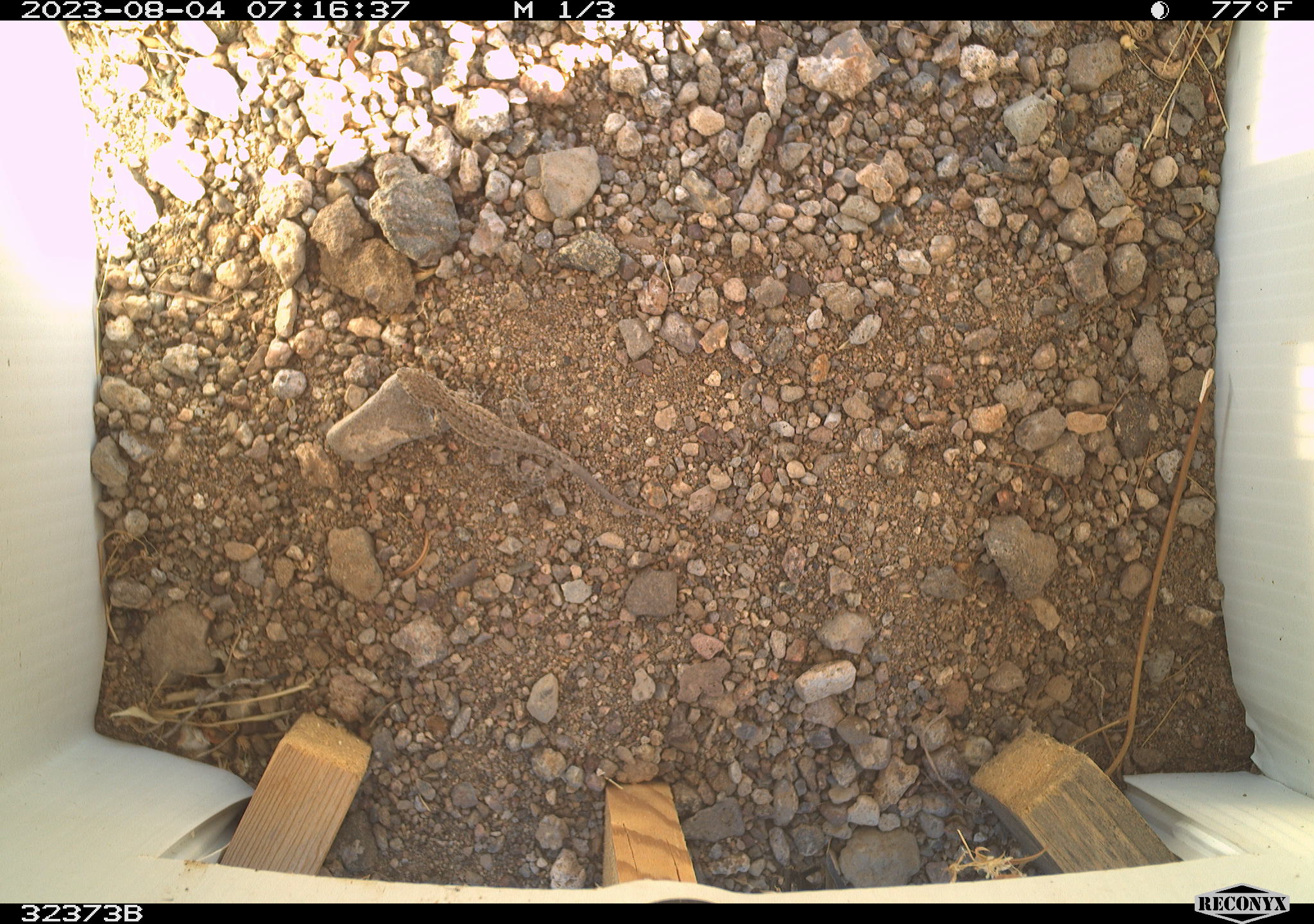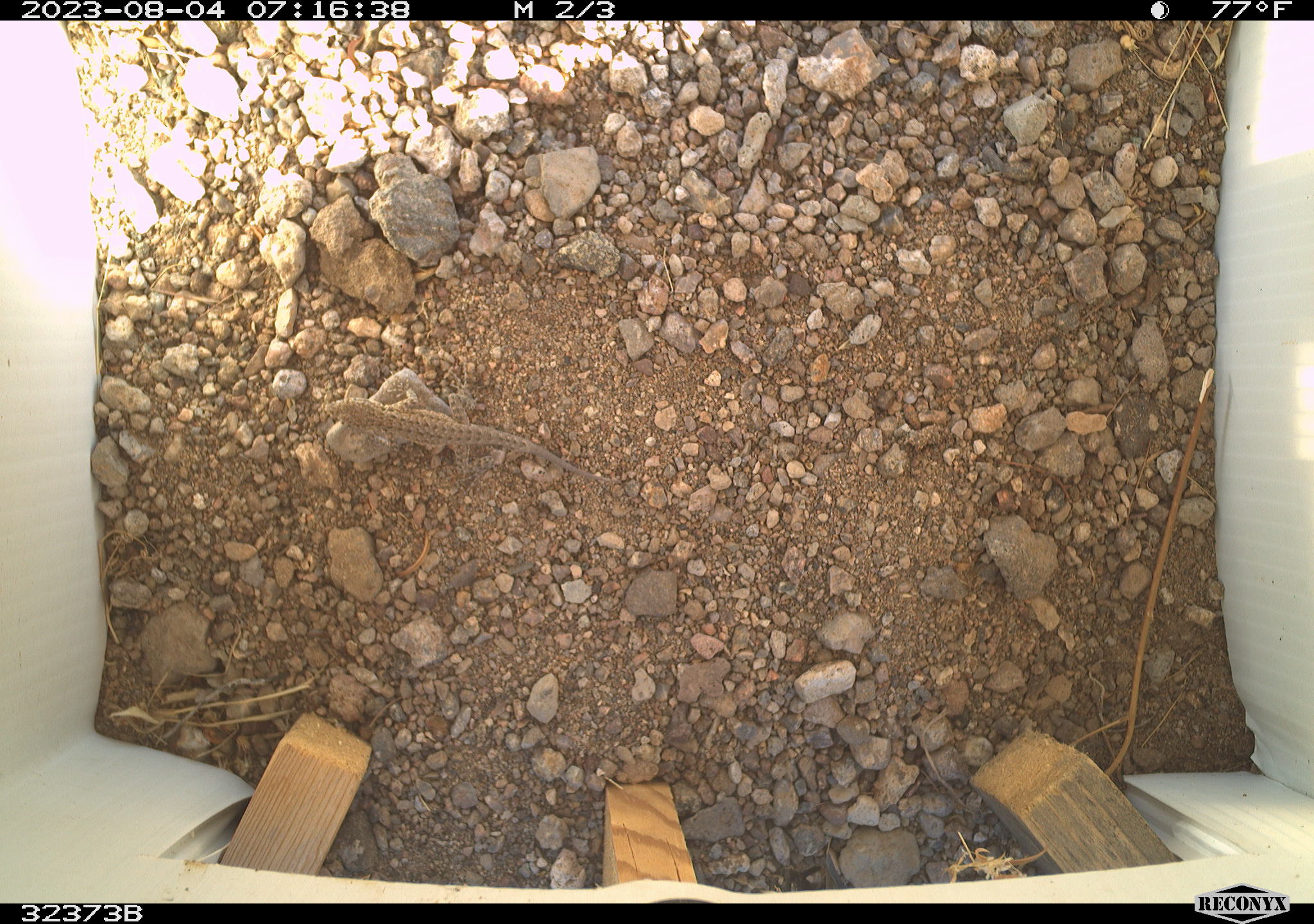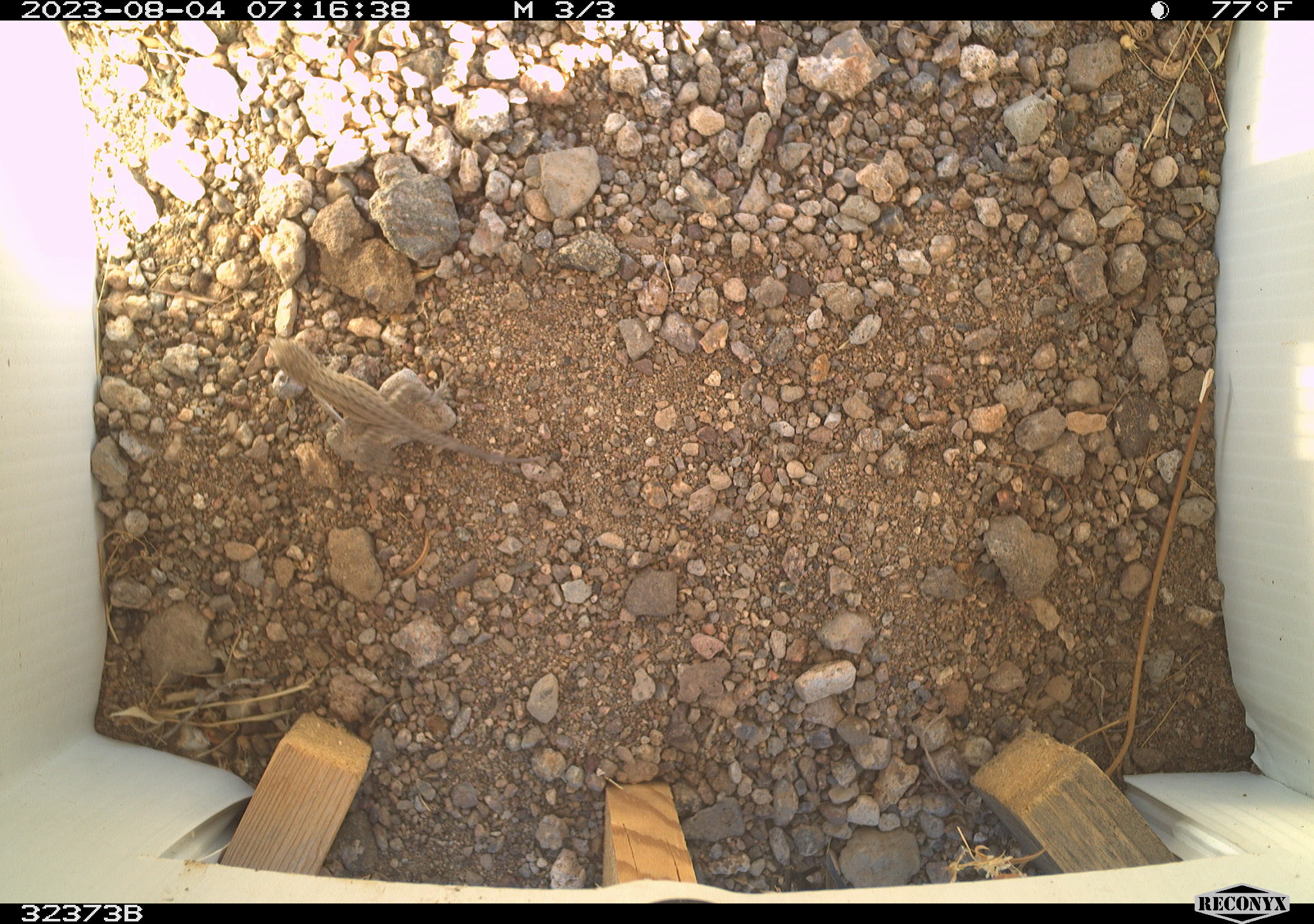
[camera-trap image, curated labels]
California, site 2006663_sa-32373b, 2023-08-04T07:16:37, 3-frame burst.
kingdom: Animalia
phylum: Chordata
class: Reptilia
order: Squamata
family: Phrynosomatidae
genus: Sceloporus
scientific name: Sceloporus graciosus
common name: common sagebrush lizard